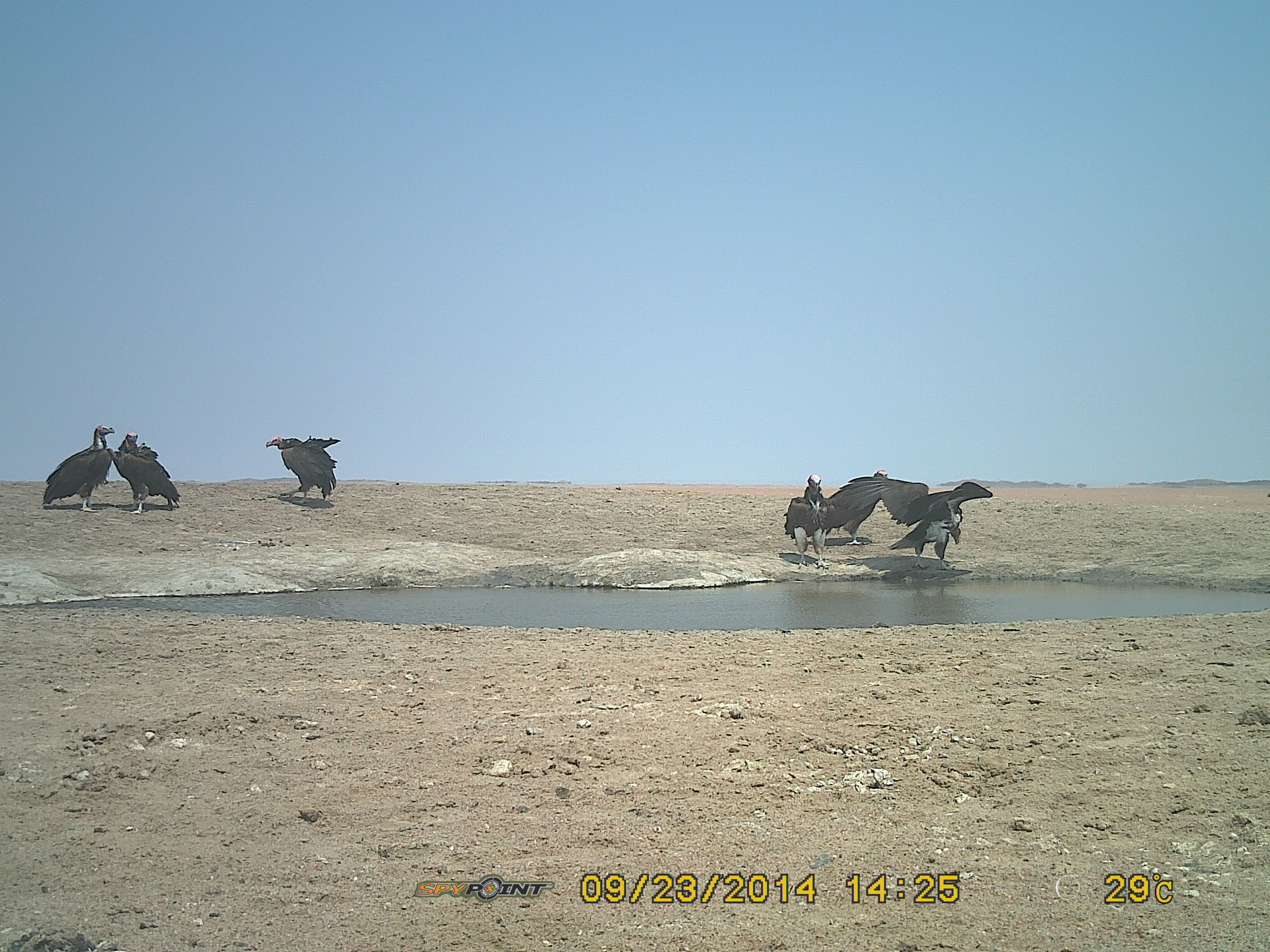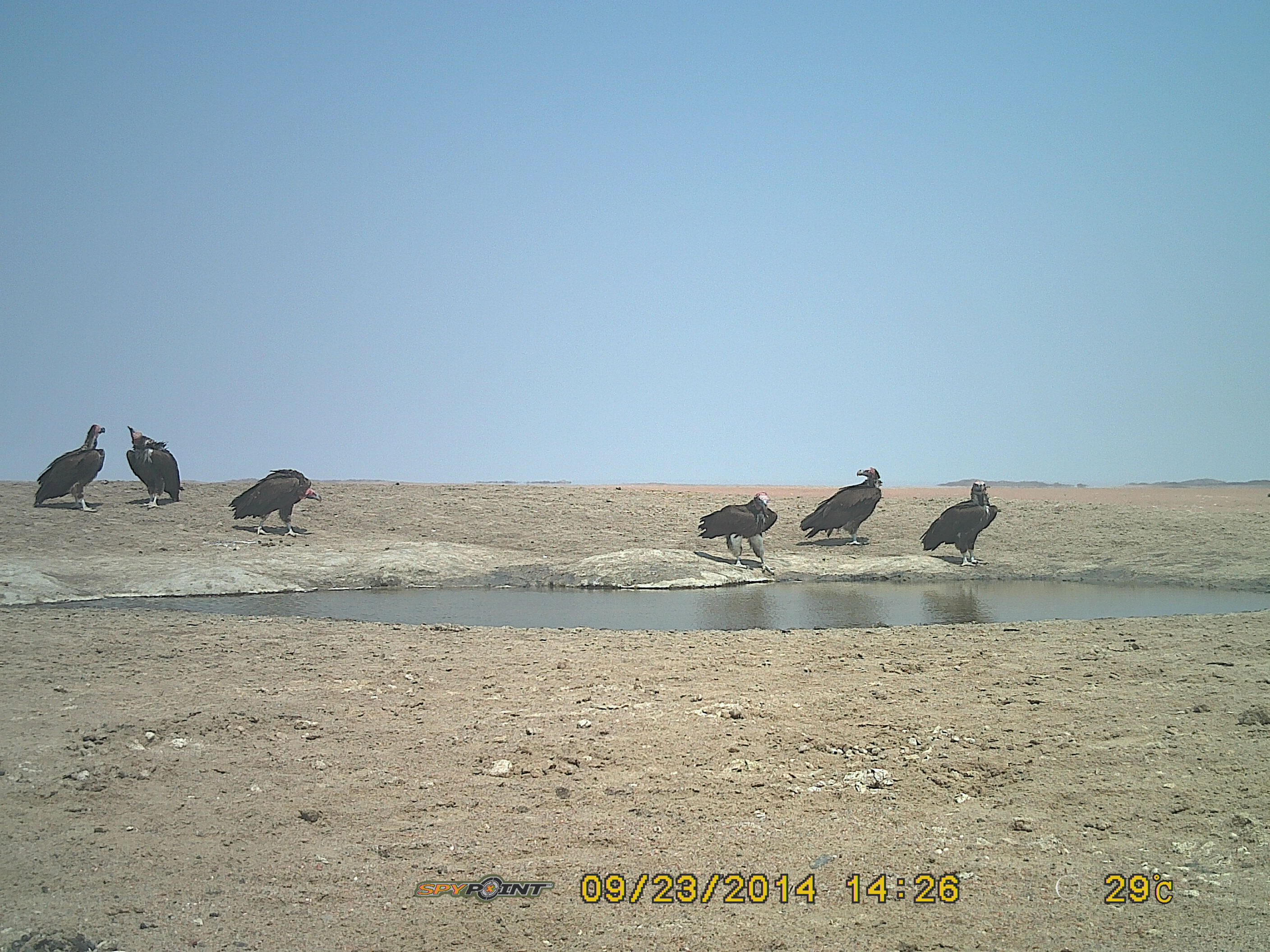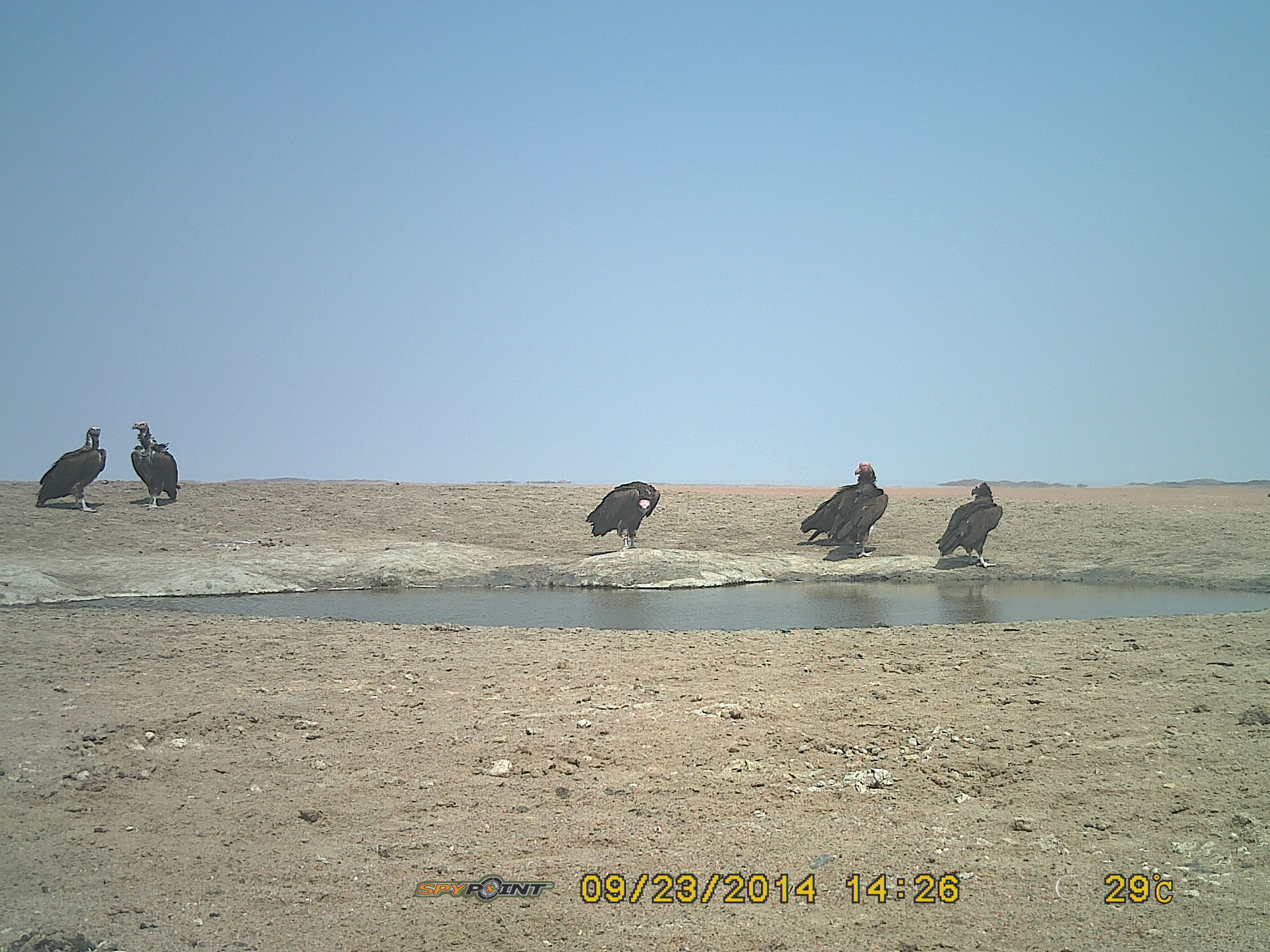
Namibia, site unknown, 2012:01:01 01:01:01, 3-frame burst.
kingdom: Animalia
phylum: Chordata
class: Aves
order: Accipitriformes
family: Accipitridae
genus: Torgos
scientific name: Torgos tracheliotos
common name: lappet-faced vulture